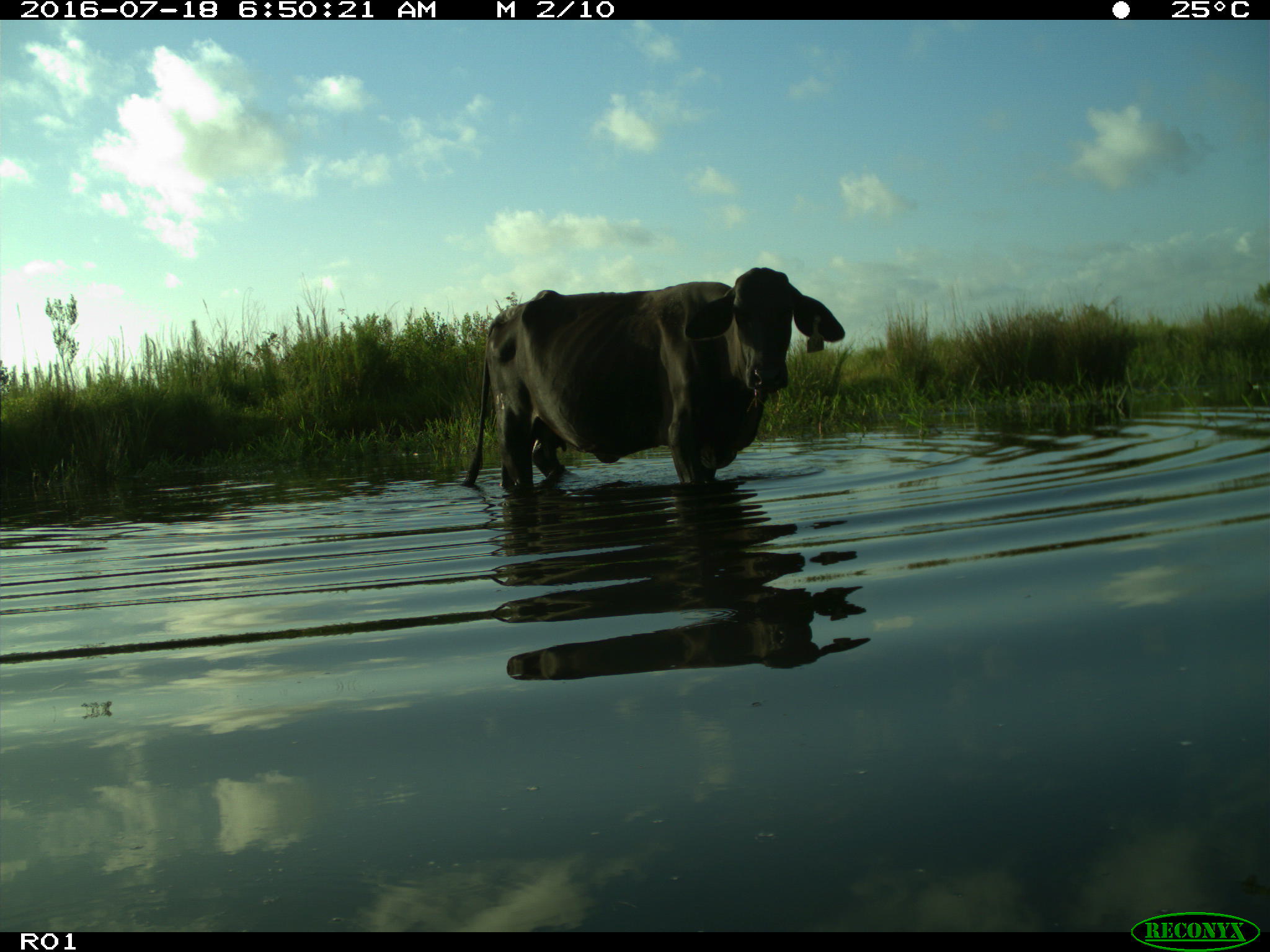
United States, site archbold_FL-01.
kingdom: Animalia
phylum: Chordata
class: Mammalia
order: Artiodactyla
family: Bovidae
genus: Bos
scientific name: Bos taurus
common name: domestic cow